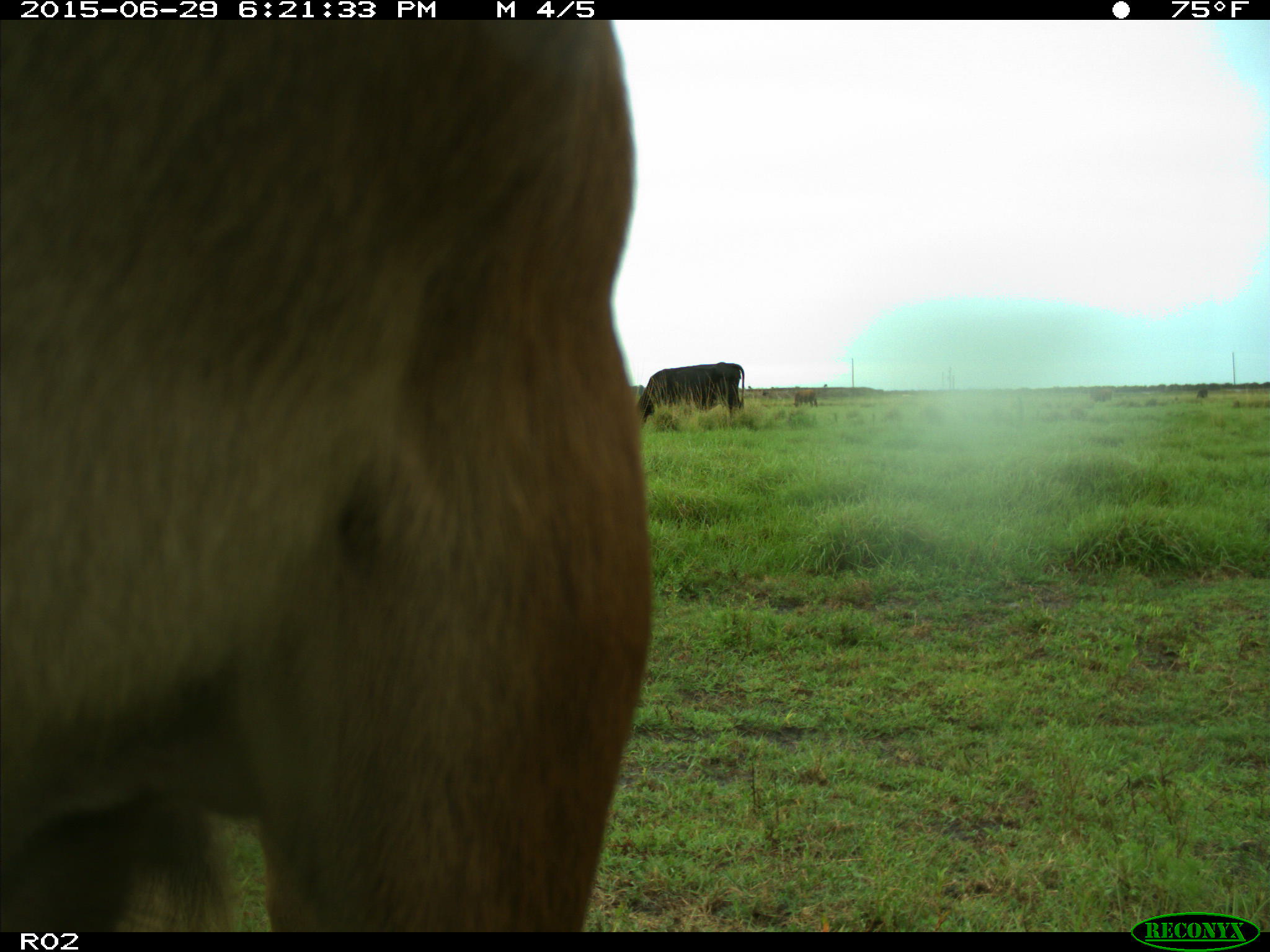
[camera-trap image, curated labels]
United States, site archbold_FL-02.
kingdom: Animalia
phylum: Chordata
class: Mammalia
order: Artiodactyla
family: Bovidae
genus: Bos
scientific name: Bos taurus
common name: domestic cow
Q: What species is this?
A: Bos taurus (domestic cow).